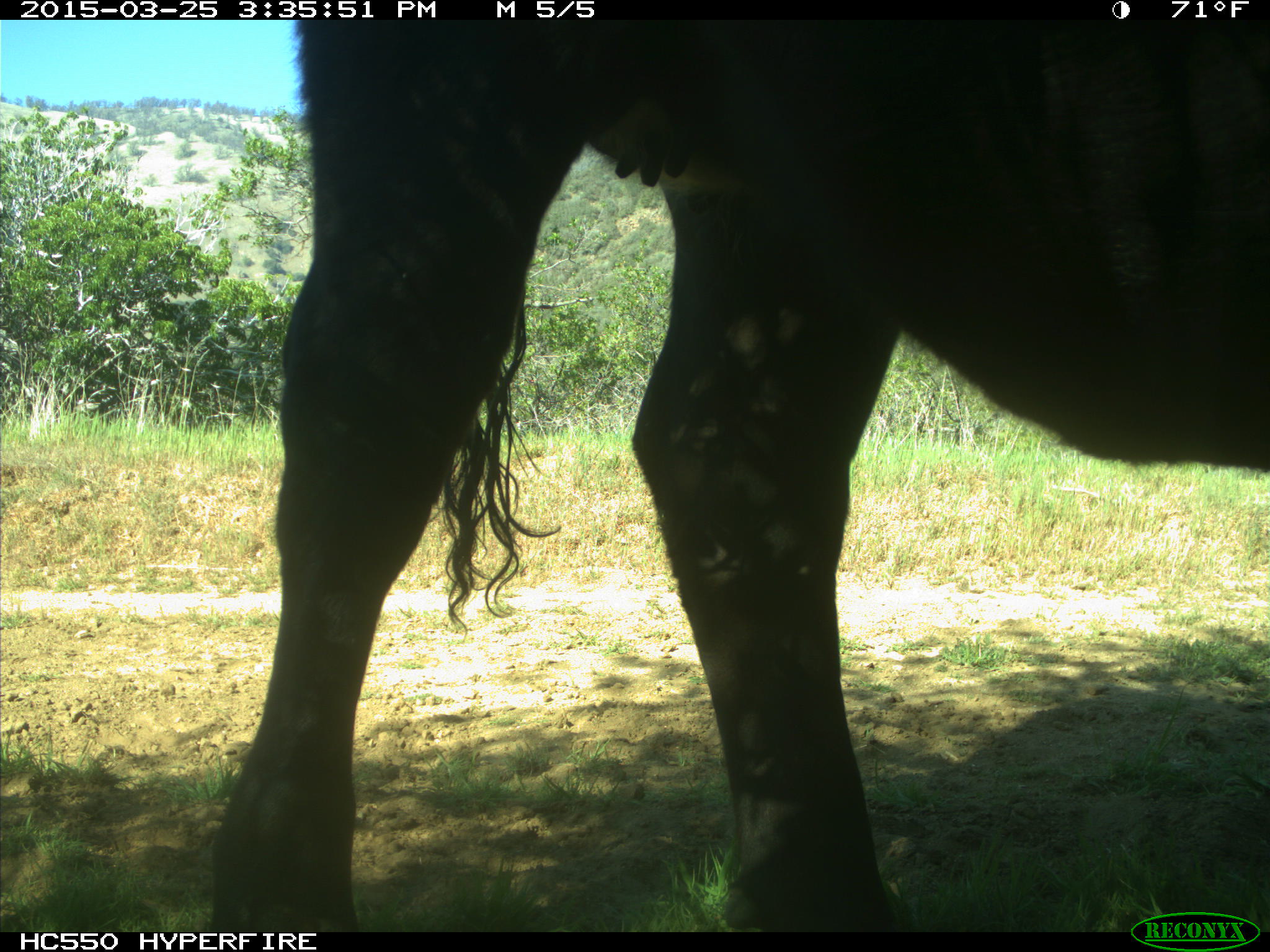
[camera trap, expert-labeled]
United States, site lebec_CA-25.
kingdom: Animalia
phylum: Chordata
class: Mammalia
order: Artiodactyla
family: Bovidae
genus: Bos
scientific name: Bos taurus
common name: domestic cow